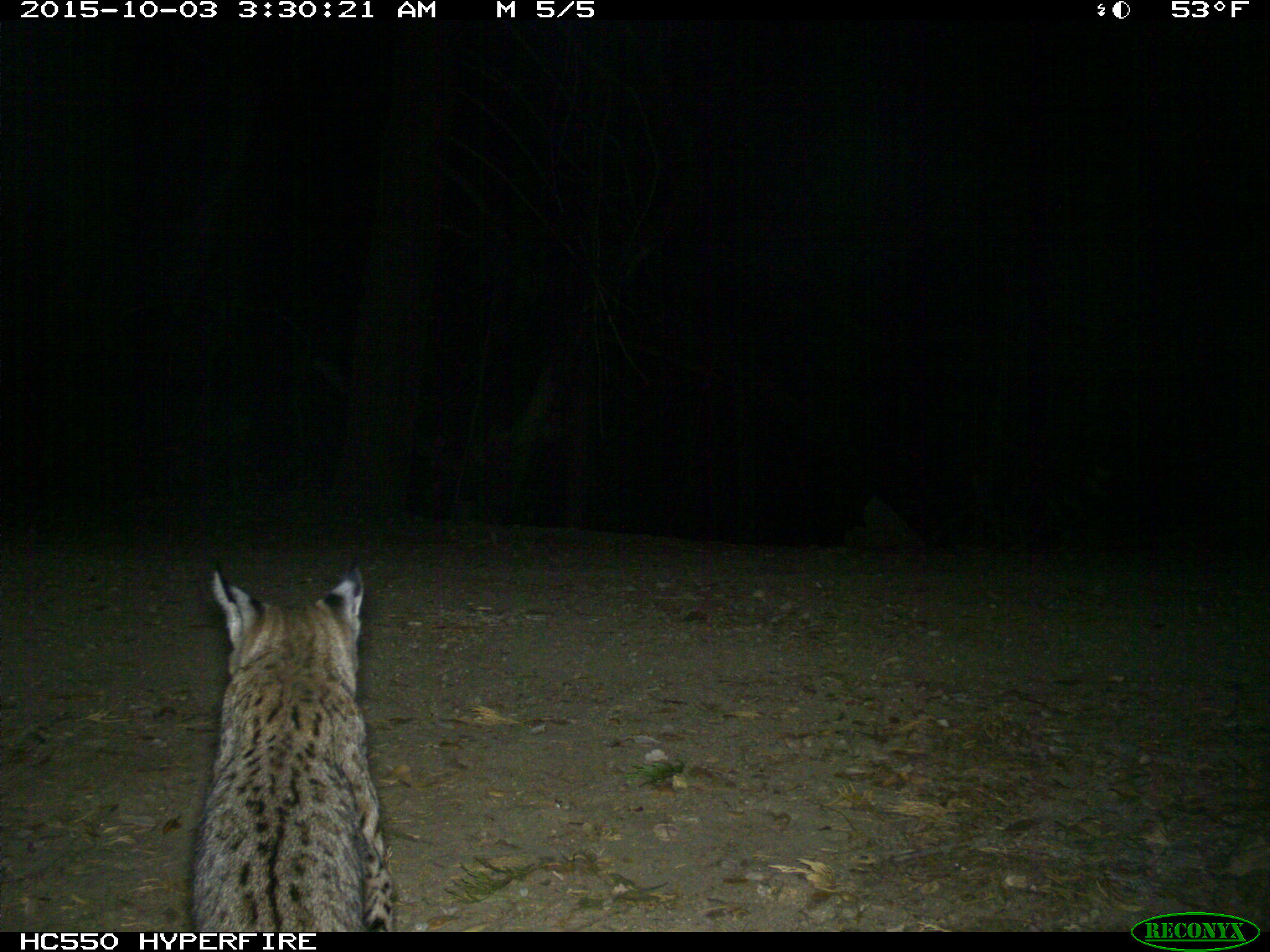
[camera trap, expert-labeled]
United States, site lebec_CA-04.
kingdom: Animalia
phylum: Chordata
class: Mammalia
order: Carnivora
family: Felidae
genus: Lynx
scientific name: Lynx rufus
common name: bobcat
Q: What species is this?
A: Lynx rufus (bobcat).